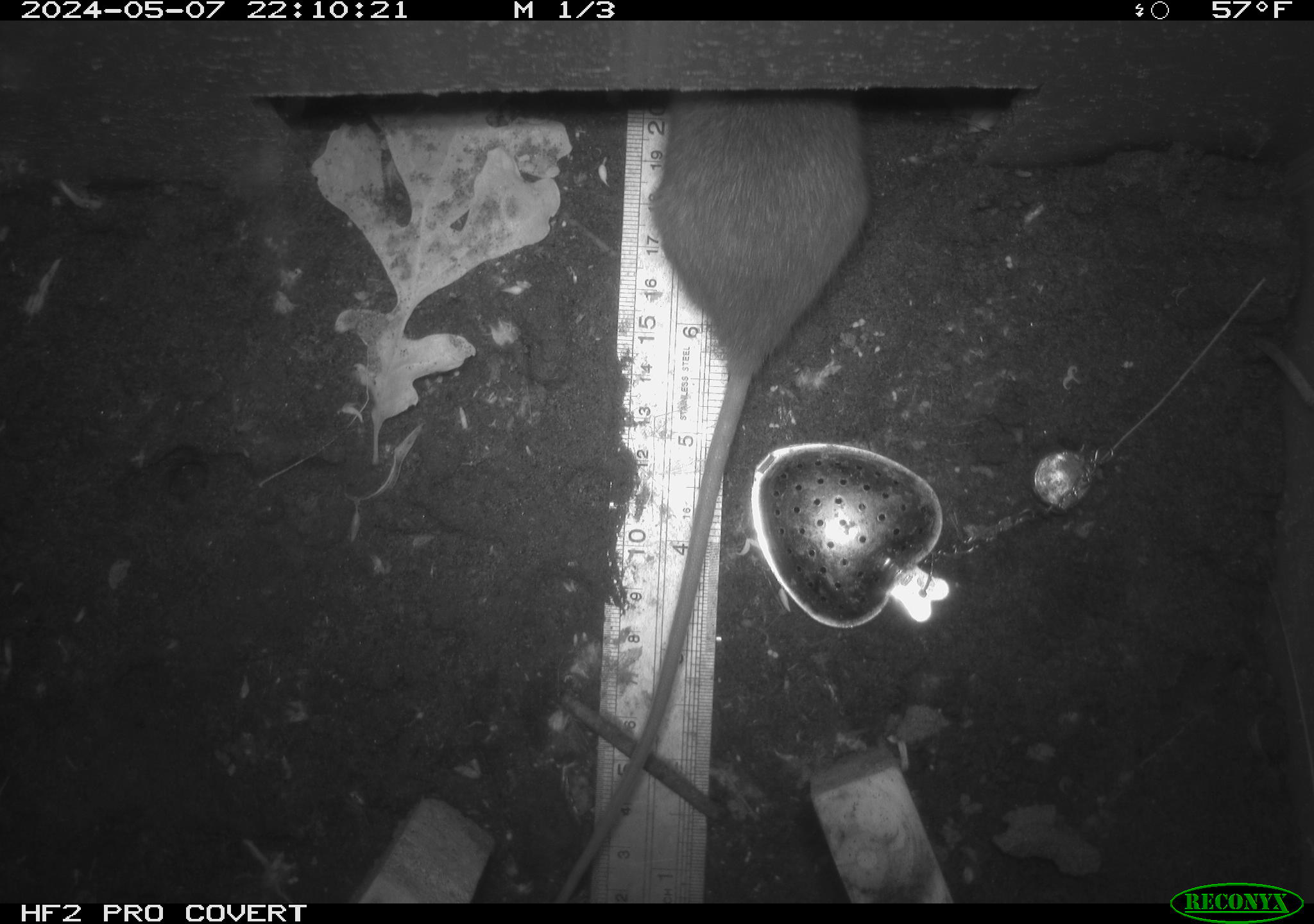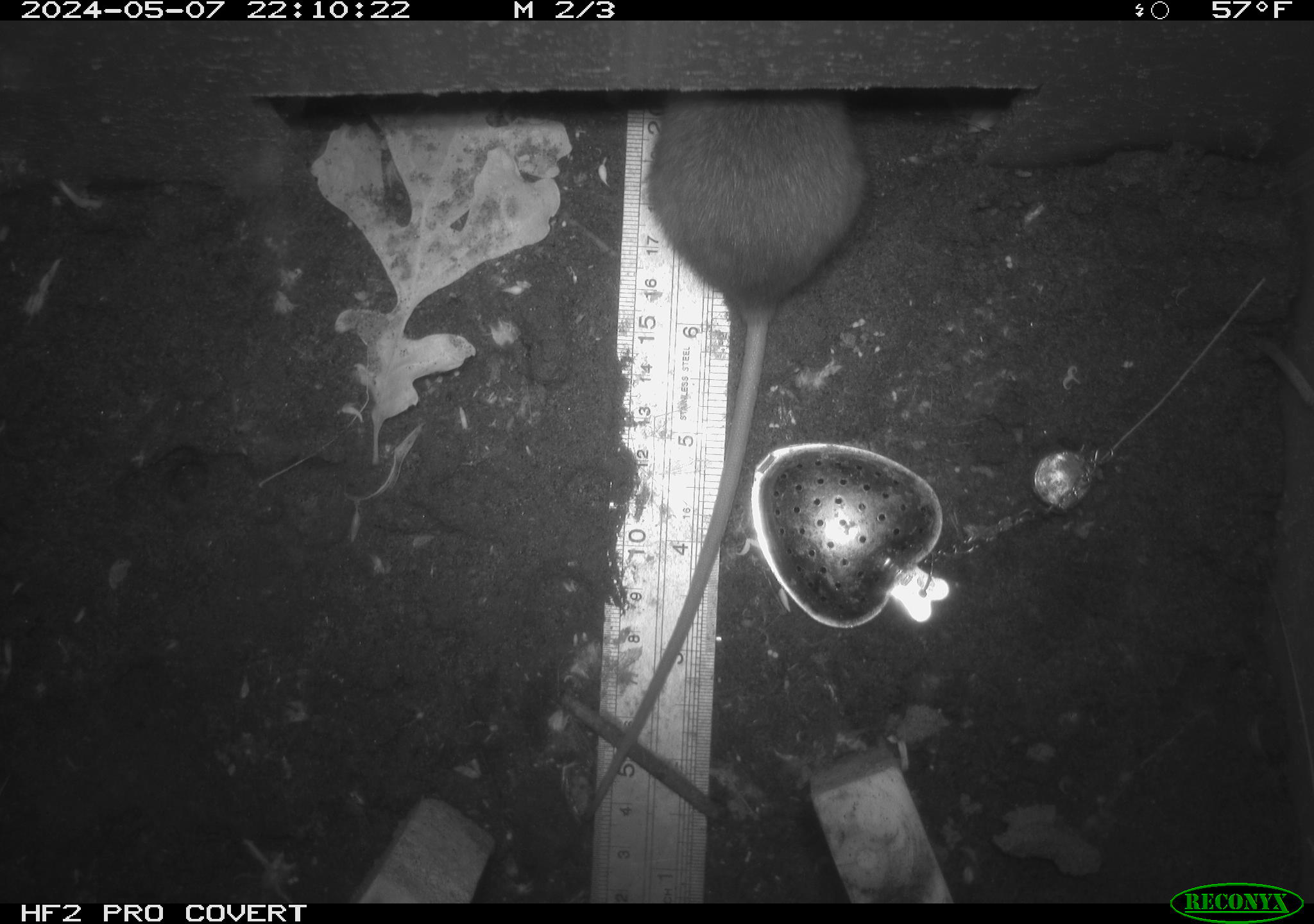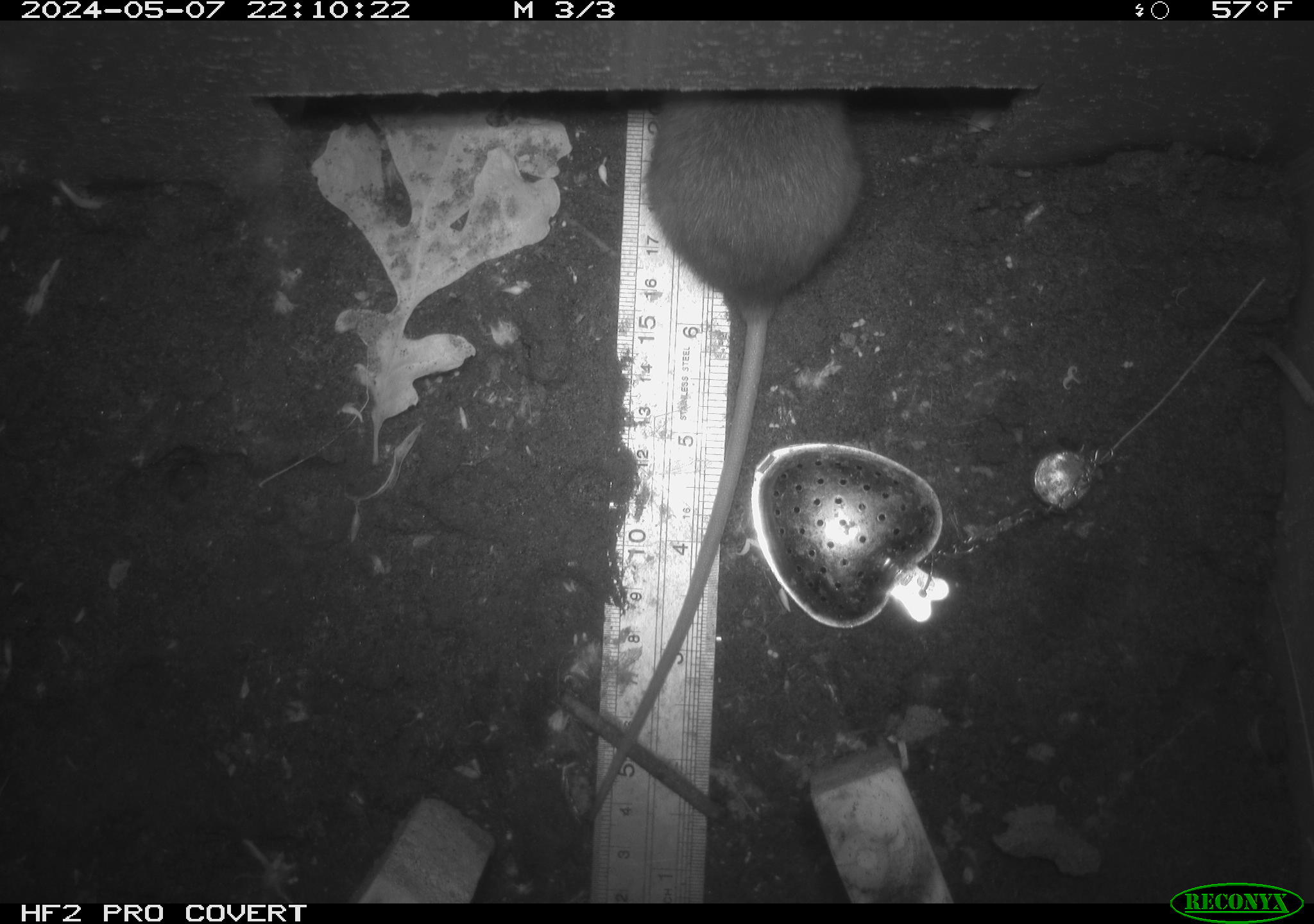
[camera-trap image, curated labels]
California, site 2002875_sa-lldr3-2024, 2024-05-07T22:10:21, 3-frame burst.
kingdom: Animalia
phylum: Chordata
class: Mammalia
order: Rodentia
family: Muridae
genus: Rattus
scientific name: Rattus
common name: rat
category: rattus species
Rattus species (rat) (Rattus).